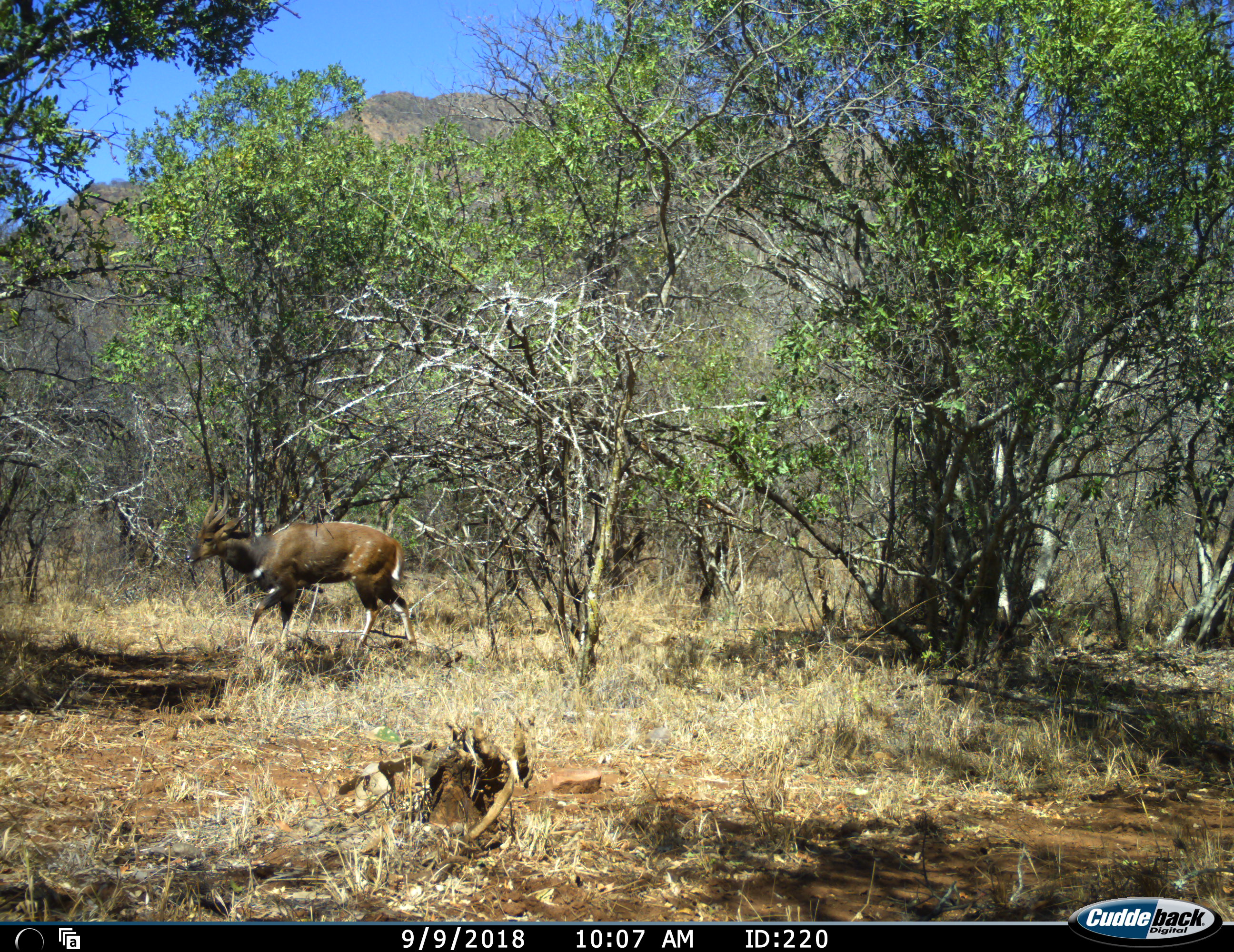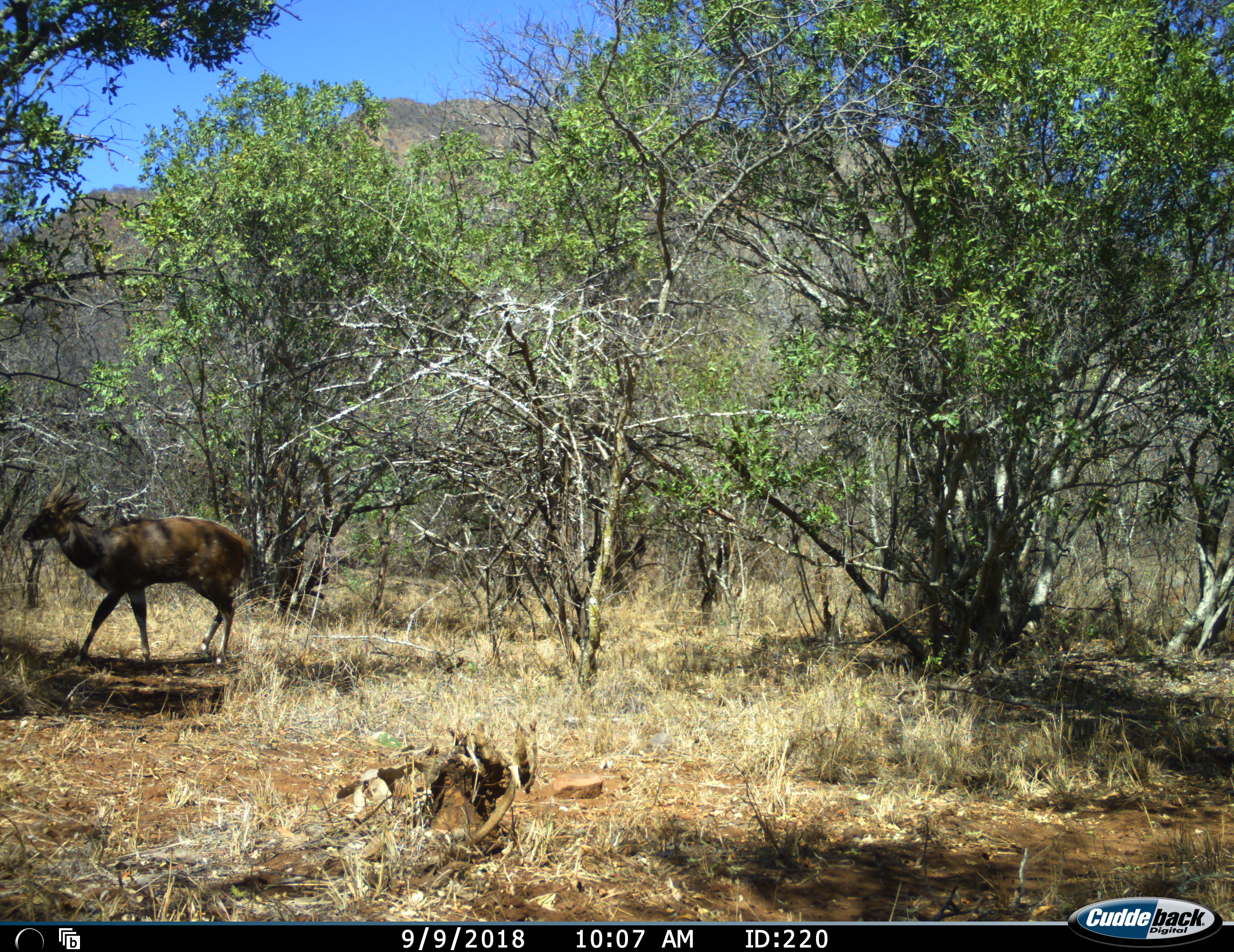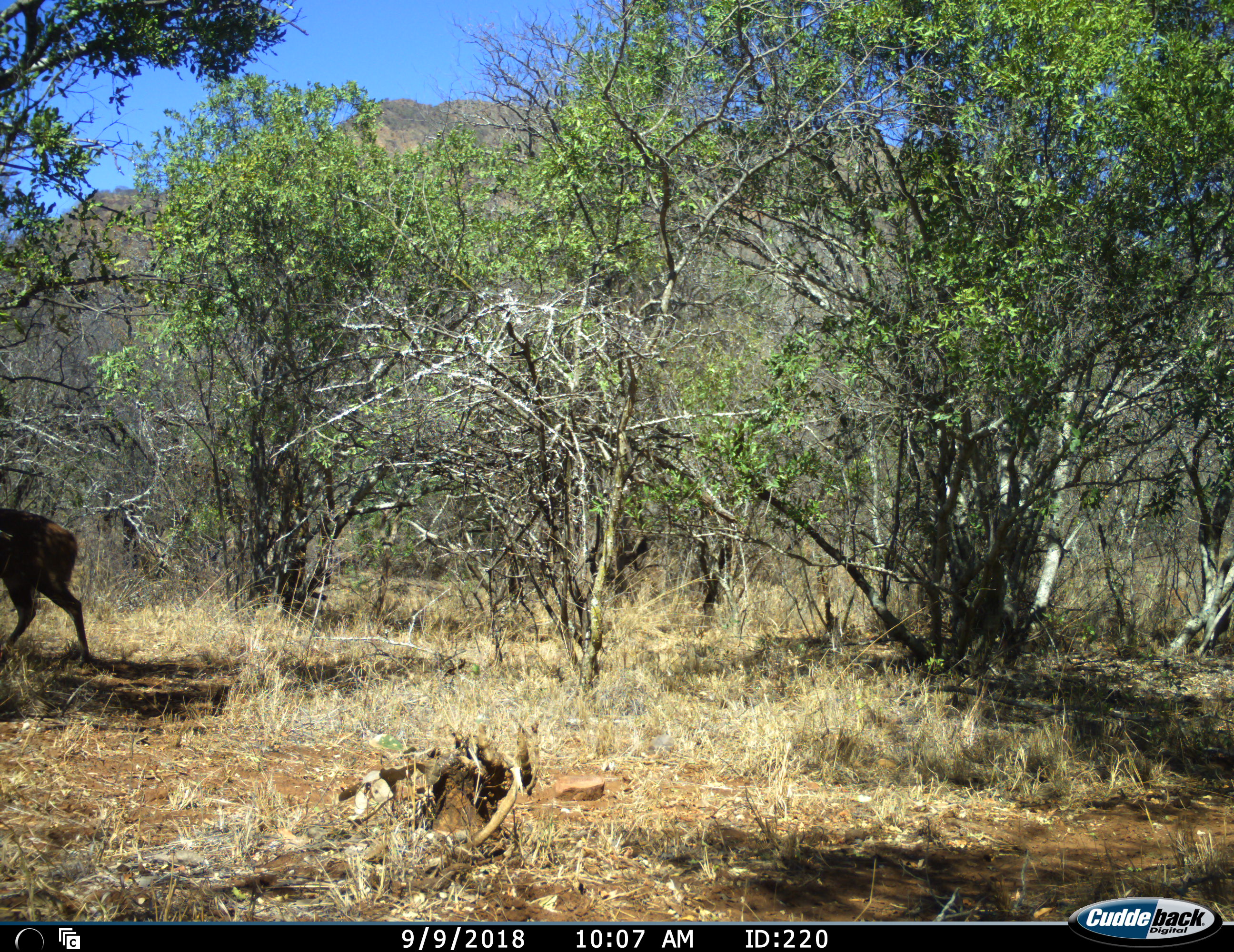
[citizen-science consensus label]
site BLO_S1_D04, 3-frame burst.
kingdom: Animalia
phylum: Chordata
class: Mammalia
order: Artiodactyla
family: Bovidae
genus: Tragelaphus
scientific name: Tragelaphus scriptus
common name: bushbuck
Bushbuck (Tragelaphus scriptus), count 1. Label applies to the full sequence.